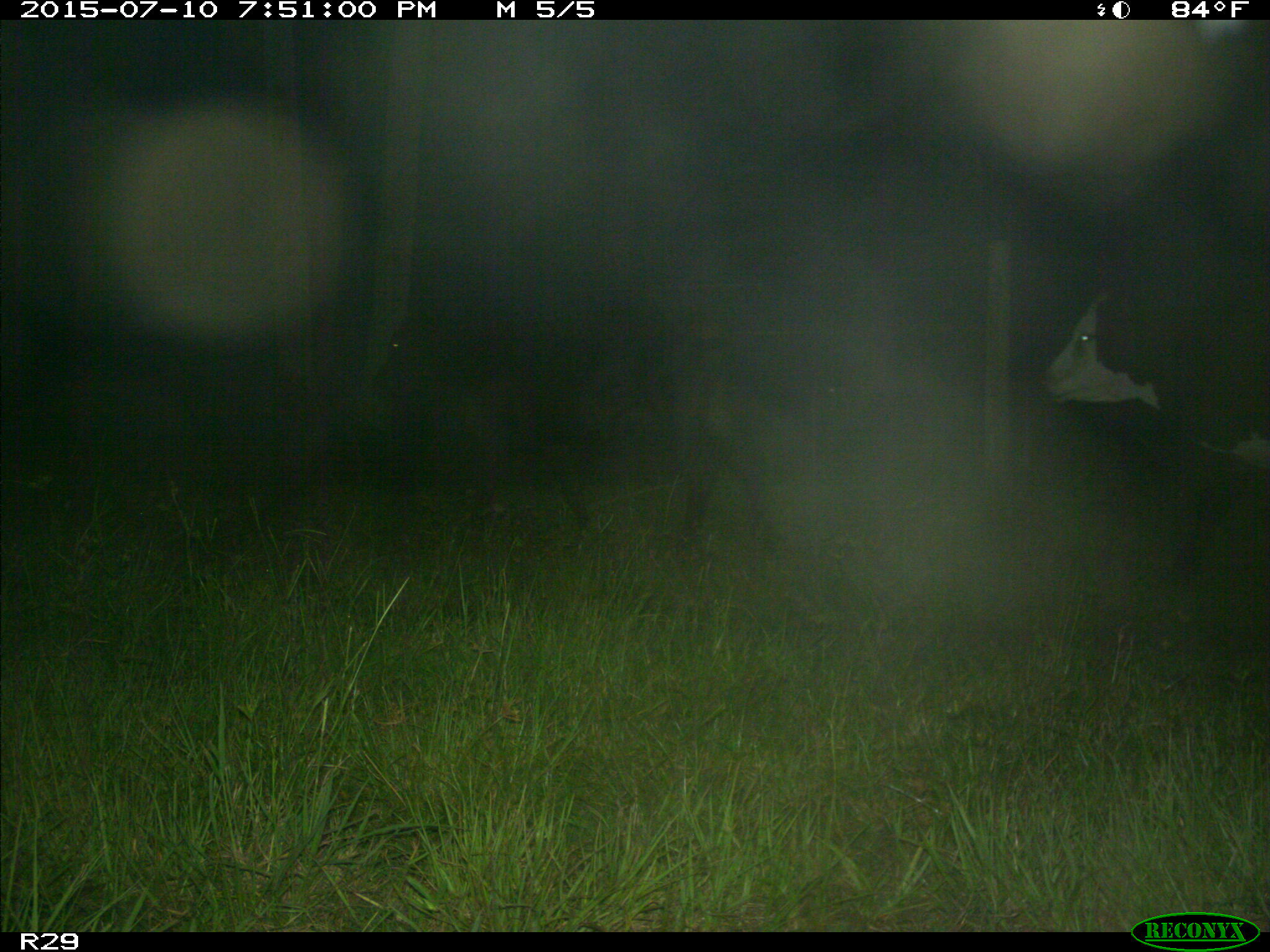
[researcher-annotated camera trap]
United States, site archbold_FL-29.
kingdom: Animalia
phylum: Chordata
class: Mammalia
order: Artiodactyla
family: Bovidae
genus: Bos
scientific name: Bos taurus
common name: domestic cow